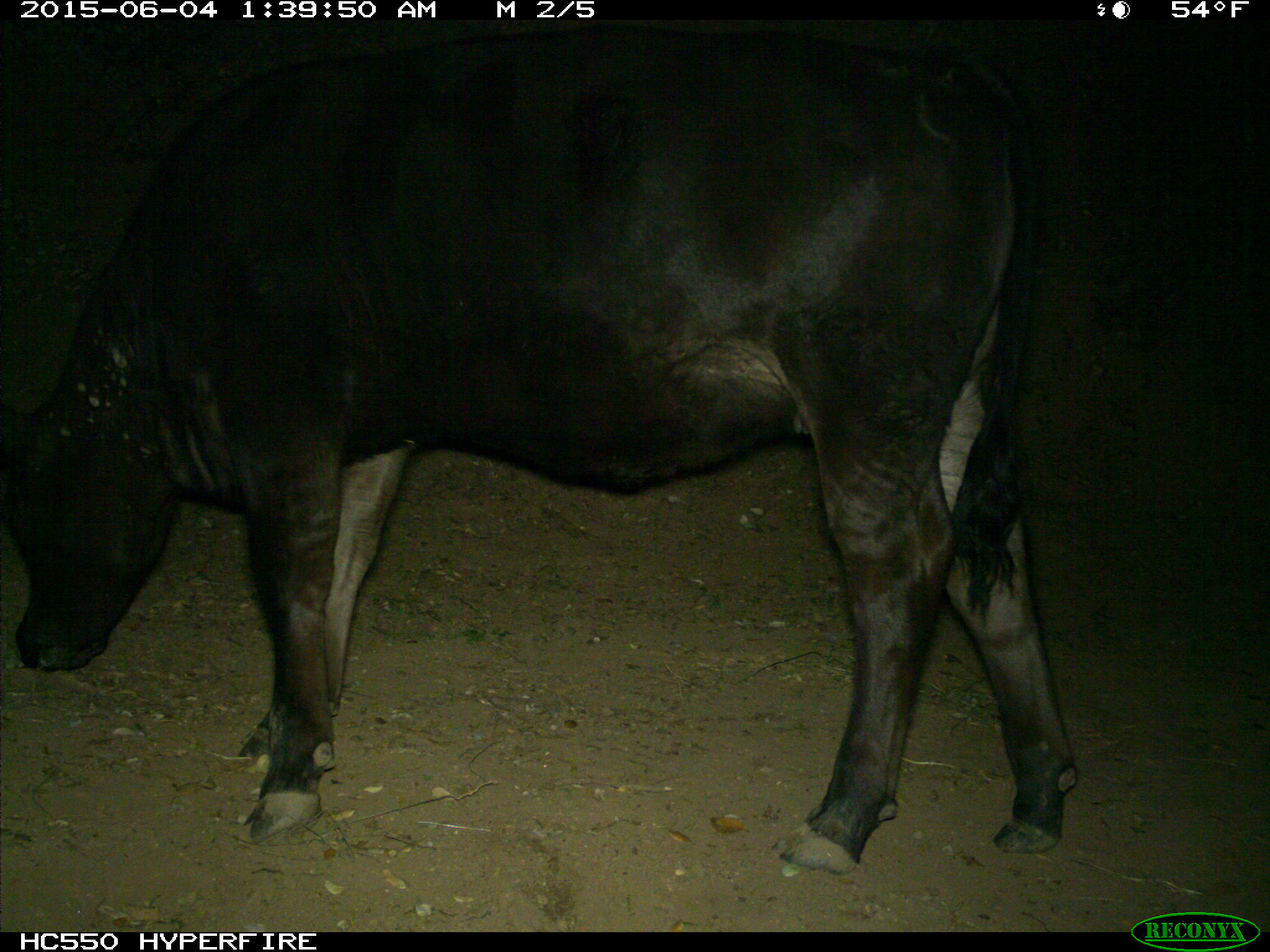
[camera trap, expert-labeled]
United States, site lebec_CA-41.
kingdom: Animalia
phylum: Chordata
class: Mammalia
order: Artiodactyla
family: Bovidae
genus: Bos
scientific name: Bos taurus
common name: domestic cow